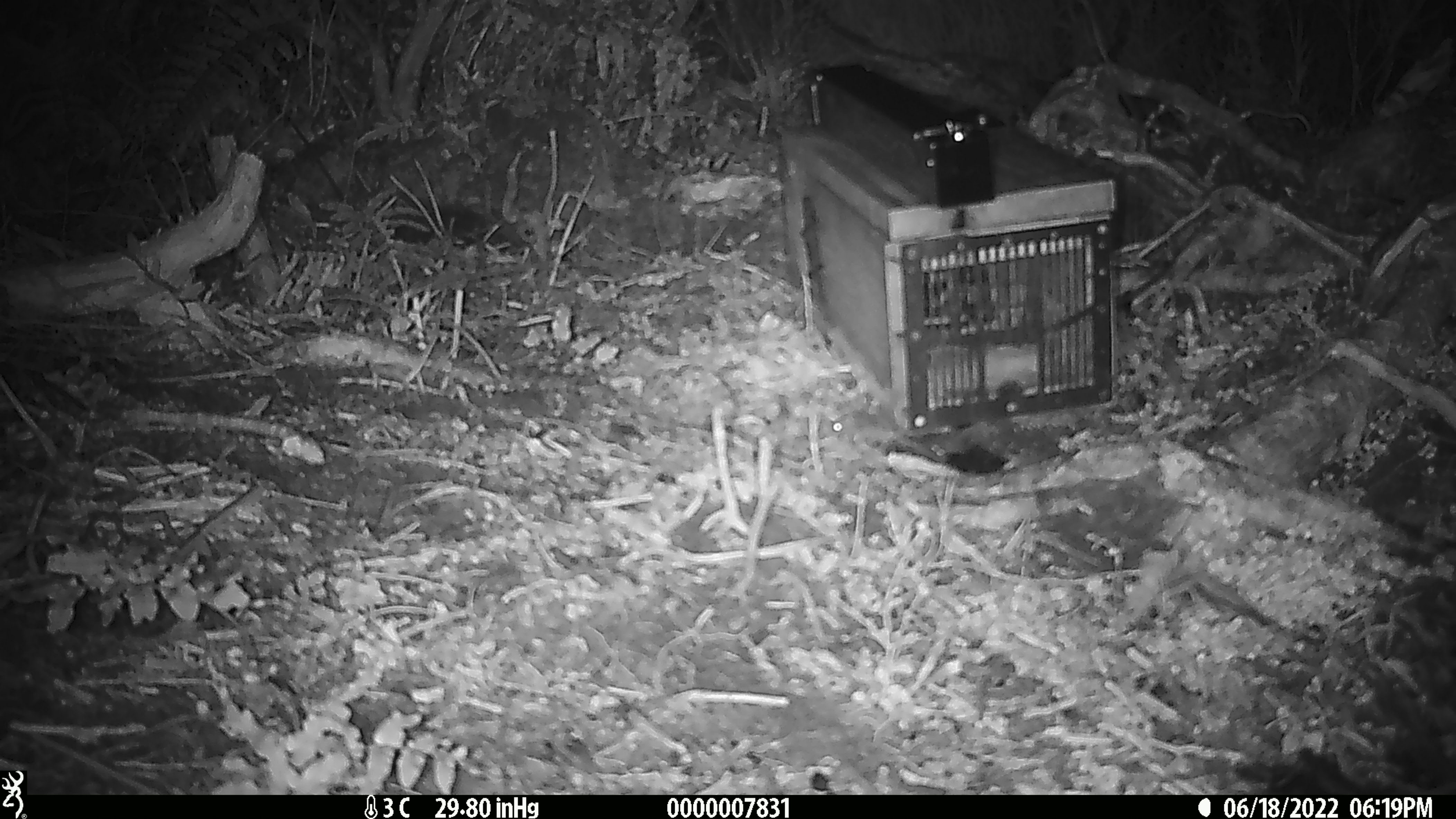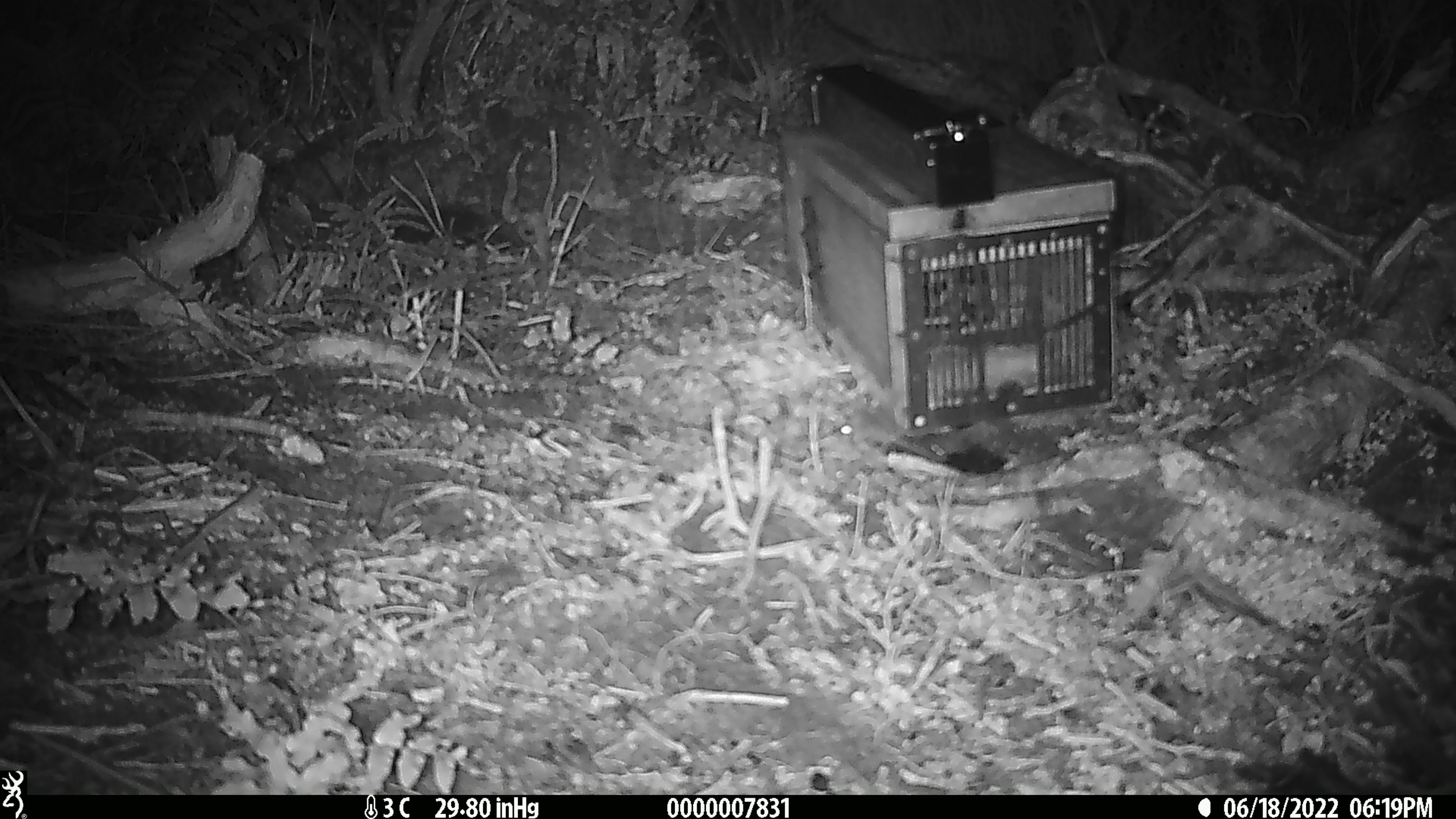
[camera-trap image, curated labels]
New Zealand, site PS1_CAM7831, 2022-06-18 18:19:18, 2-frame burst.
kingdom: Animalia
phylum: Chordata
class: Mammalia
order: Rodentia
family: Muridae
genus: Mus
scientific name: Mus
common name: mouse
Mouse (Mus).